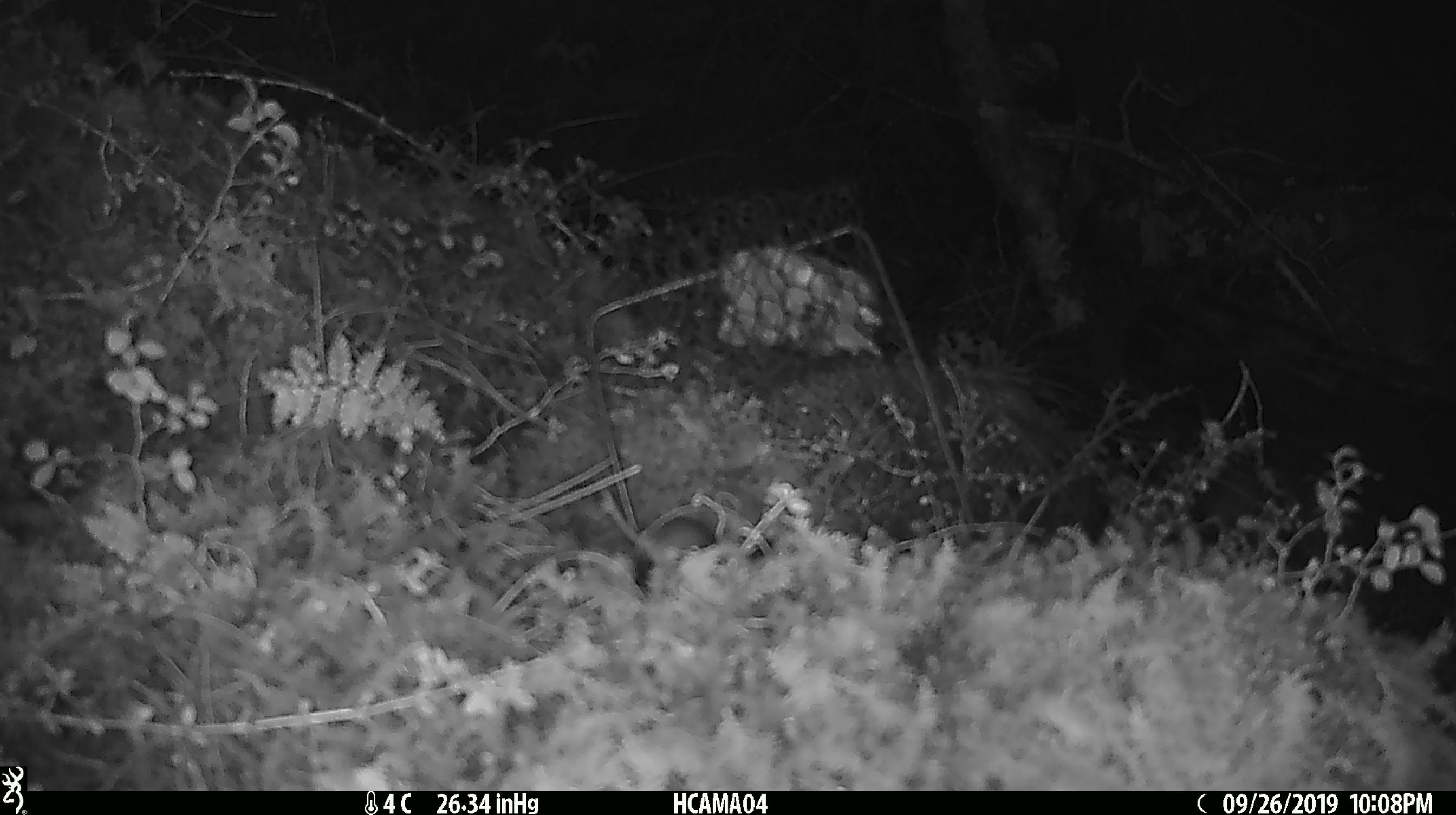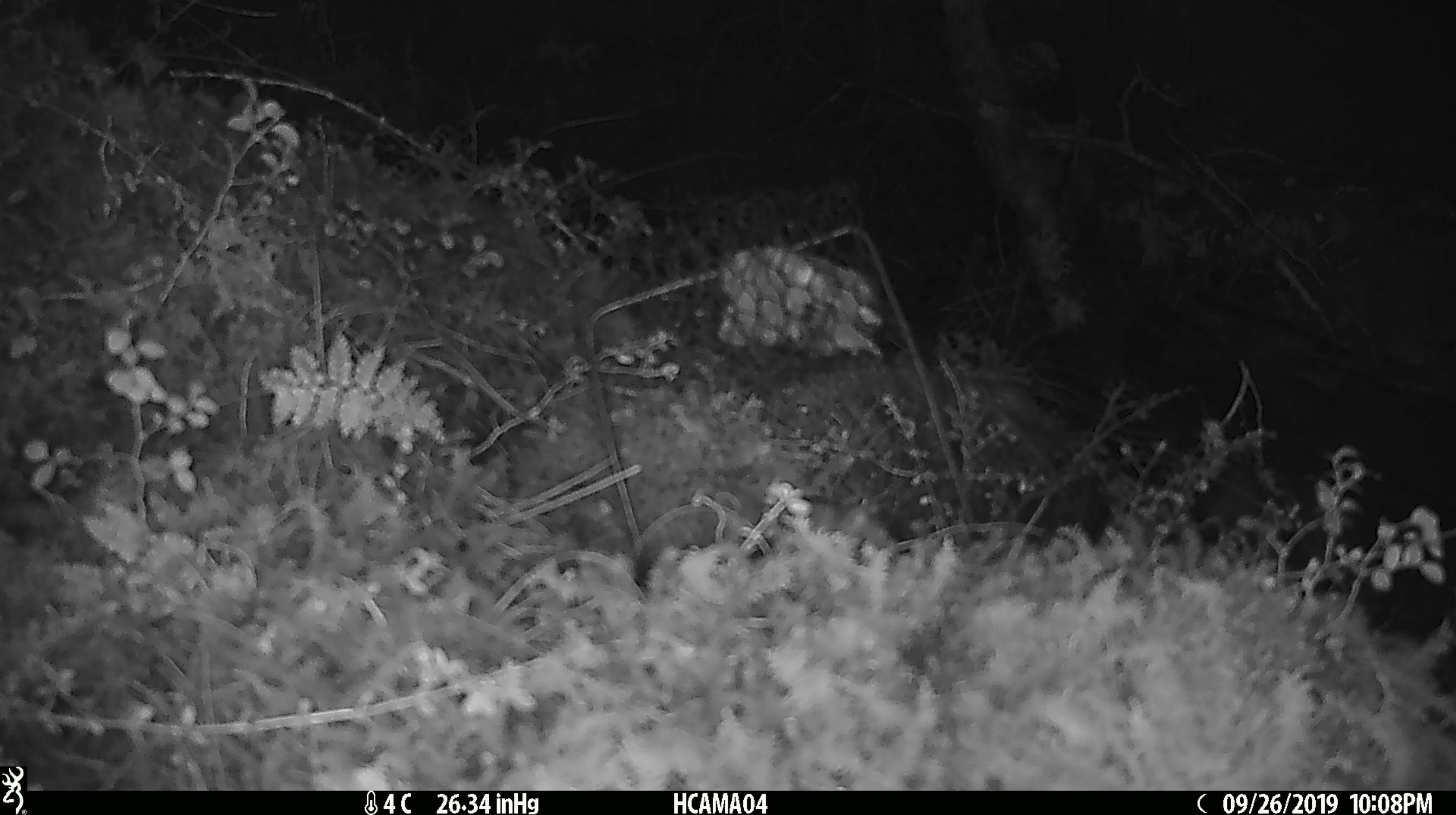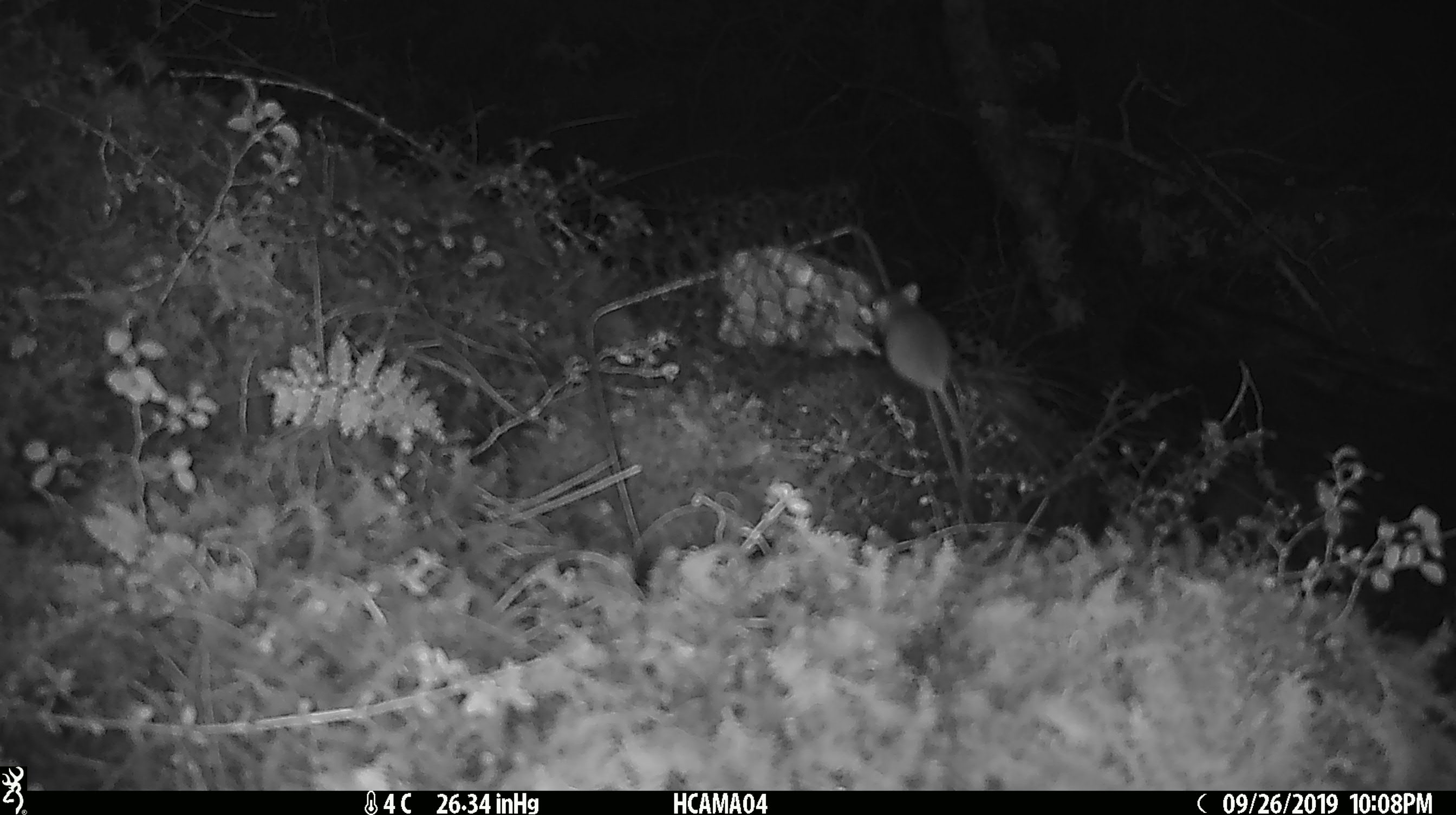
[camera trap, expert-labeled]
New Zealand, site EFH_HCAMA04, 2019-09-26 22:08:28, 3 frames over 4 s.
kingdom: Animalia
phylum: Chordata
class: Mammalia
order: Rodentia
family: Muridae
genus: Mus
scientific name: Mus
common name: mouse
Mouse (Mus).